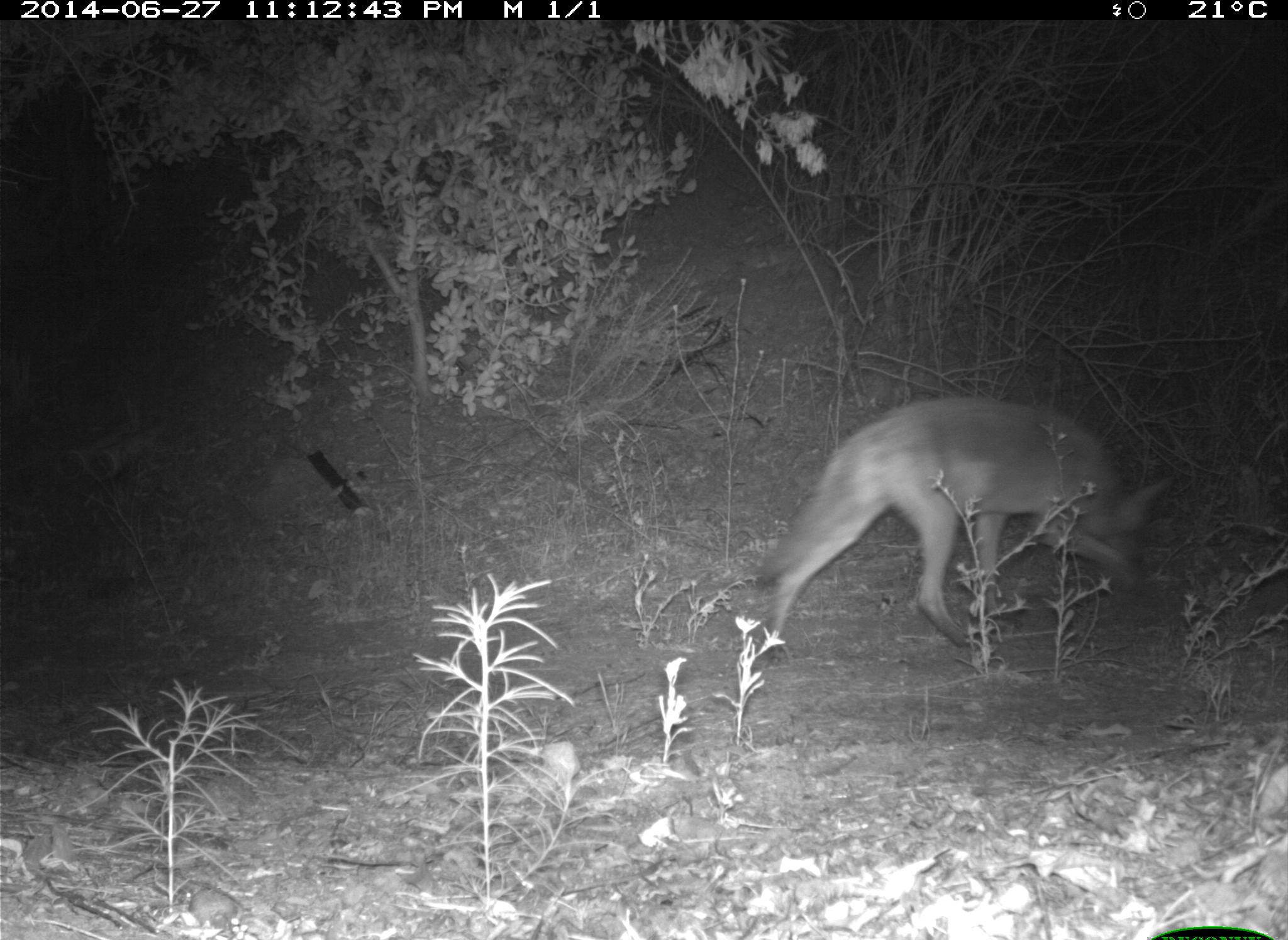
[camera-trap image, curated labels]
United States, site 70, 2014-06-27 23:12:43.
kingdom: Animalia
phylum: Chordata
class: Mammalia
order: Carnivora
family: Canidae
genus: Canis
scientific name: Canis latrans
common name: coyote